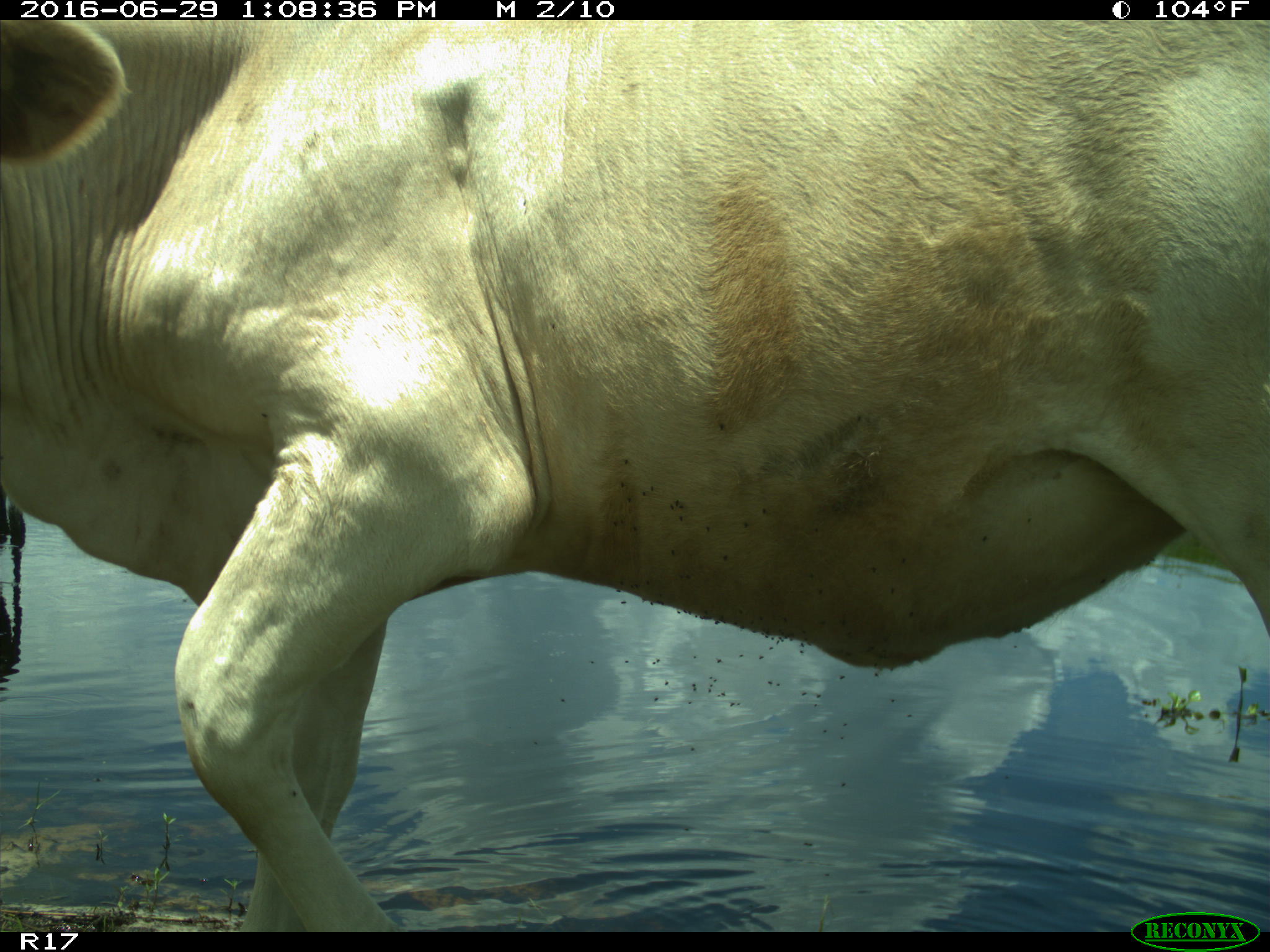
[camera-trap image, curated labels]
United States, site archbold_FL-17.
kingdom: Animalia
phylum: Chordata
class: Mammalia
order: Artiodactyla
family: Bovidae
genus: Bos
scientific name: Bos taurus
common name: domestic cow